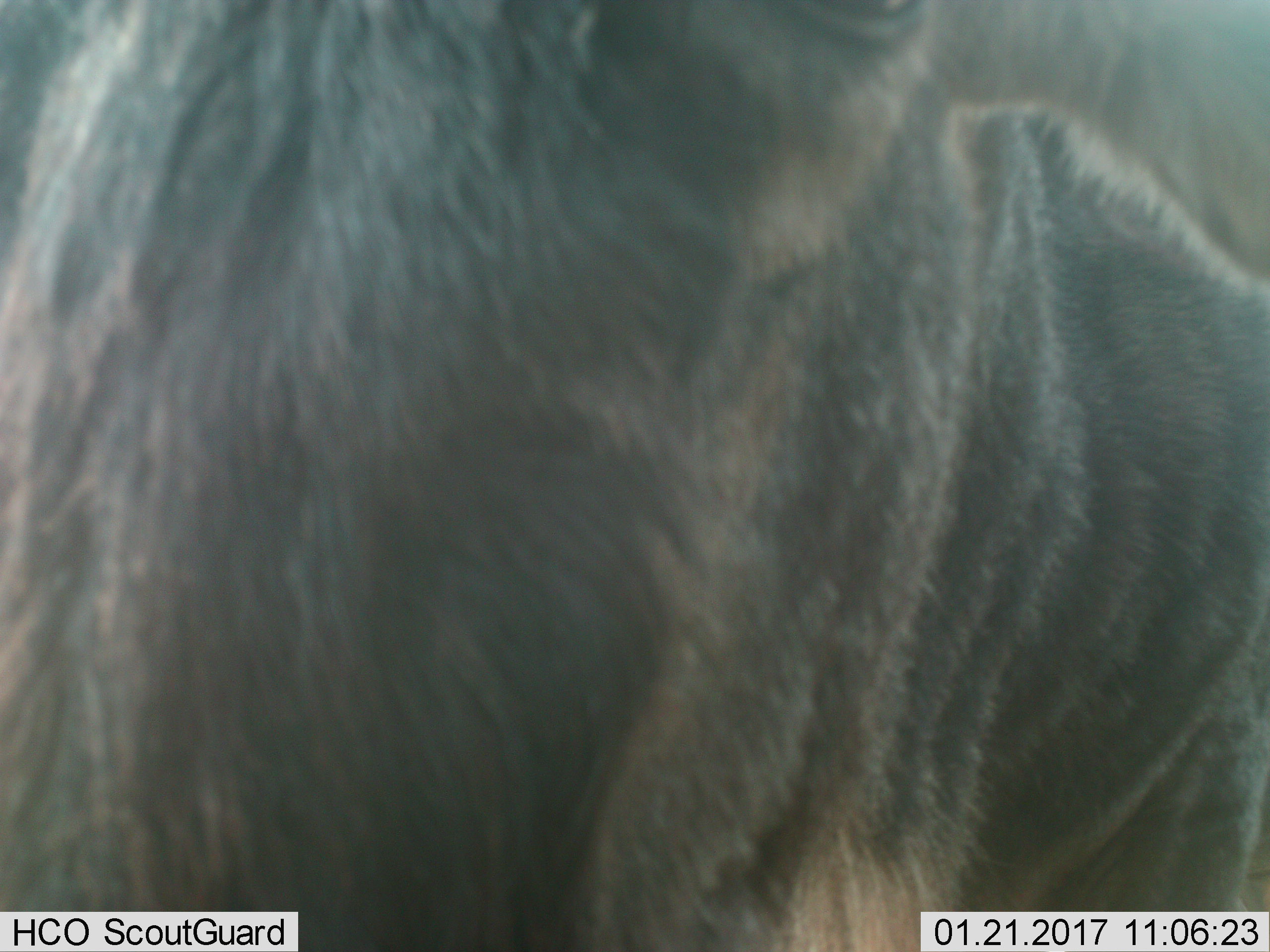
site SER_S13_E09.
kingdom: Animalia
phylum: Chordata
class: Mammalia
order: Artiodactyla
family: Bovidae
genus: Connochaetes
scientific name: Connochaetes taurinus taurinus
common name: blue wildebeest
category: wildebeestblue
Wildebeestblue (blue wildebeest) (Connochaetes taurinus taurinus), count 1. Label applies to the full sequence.